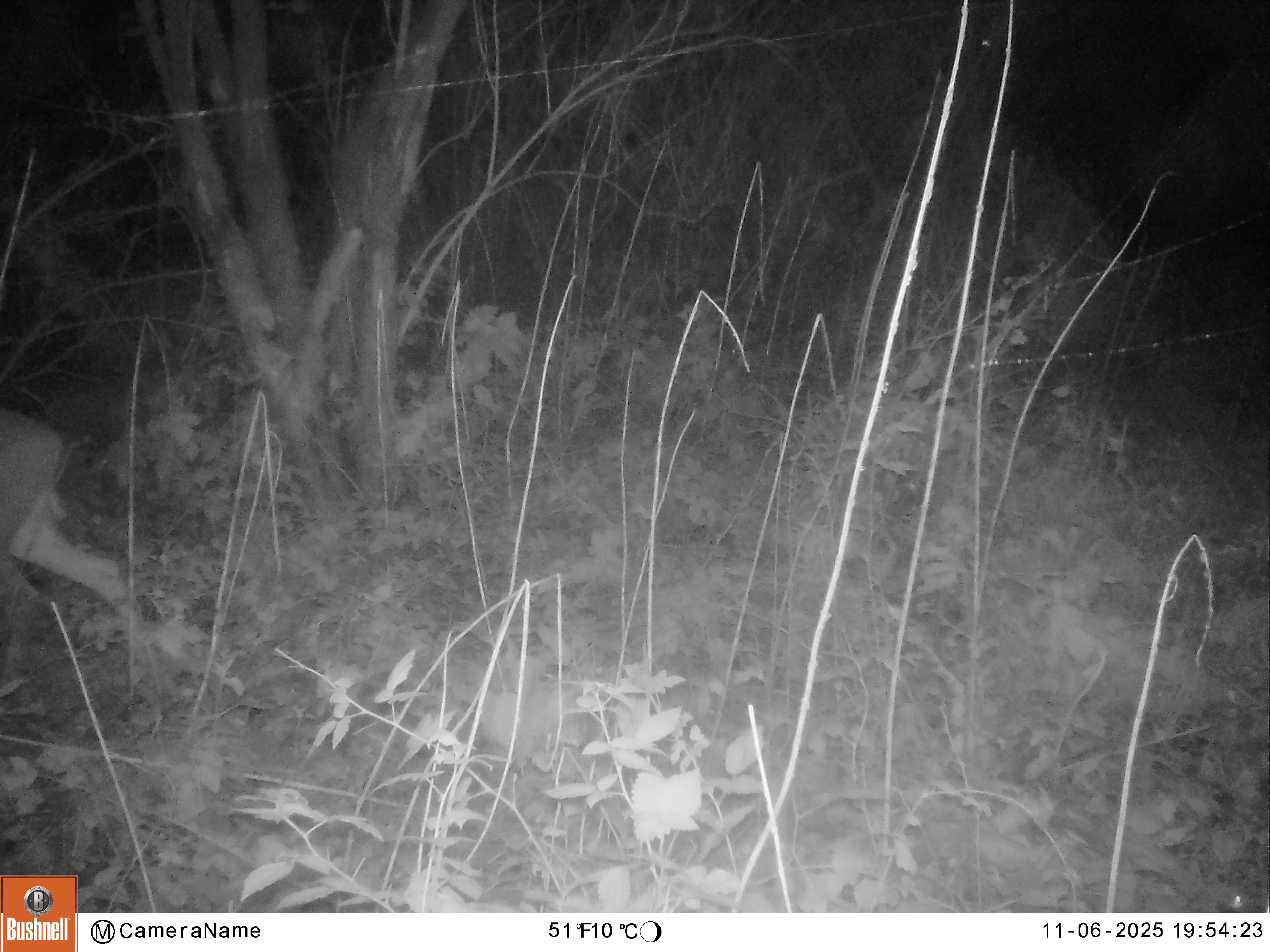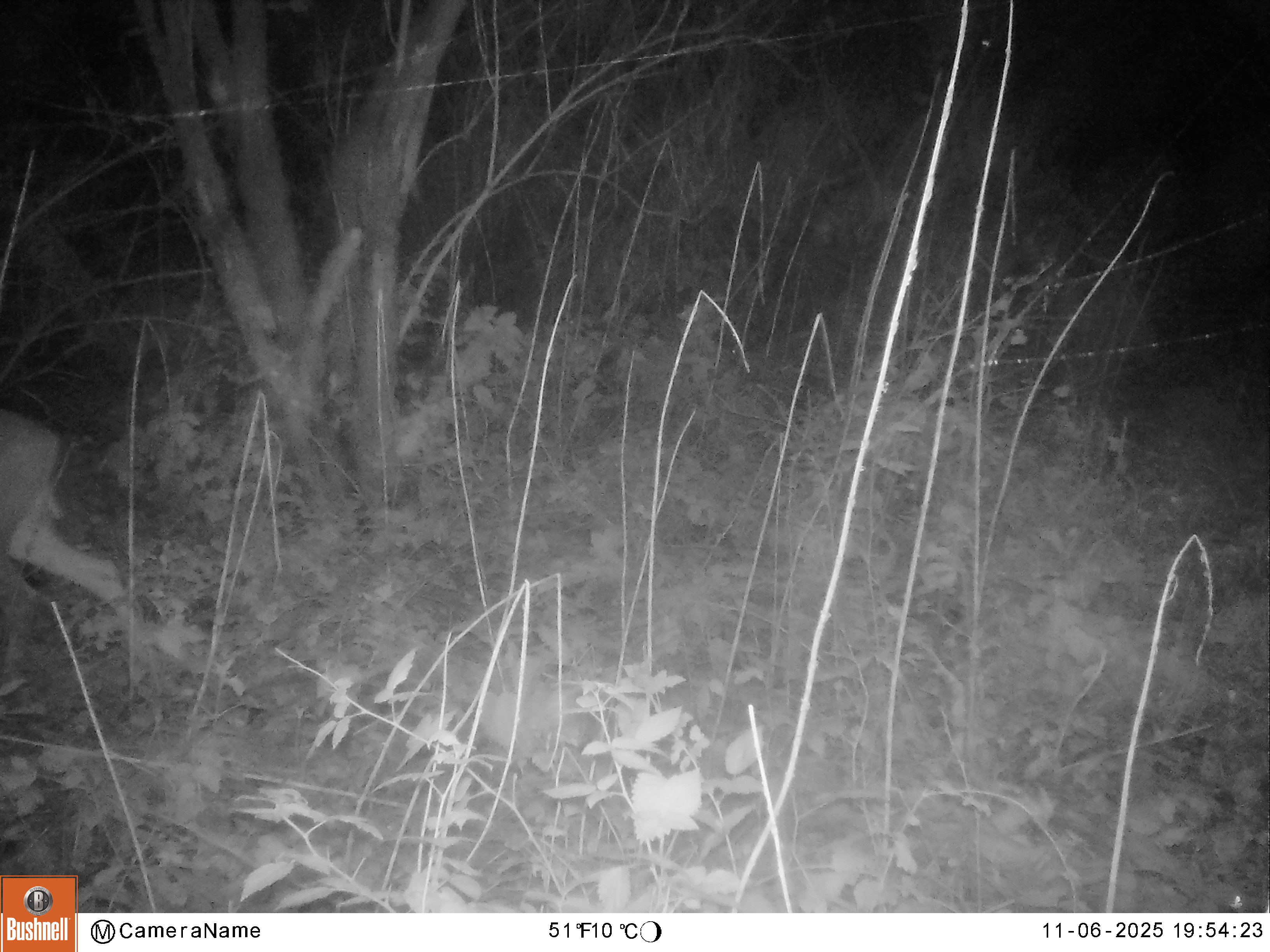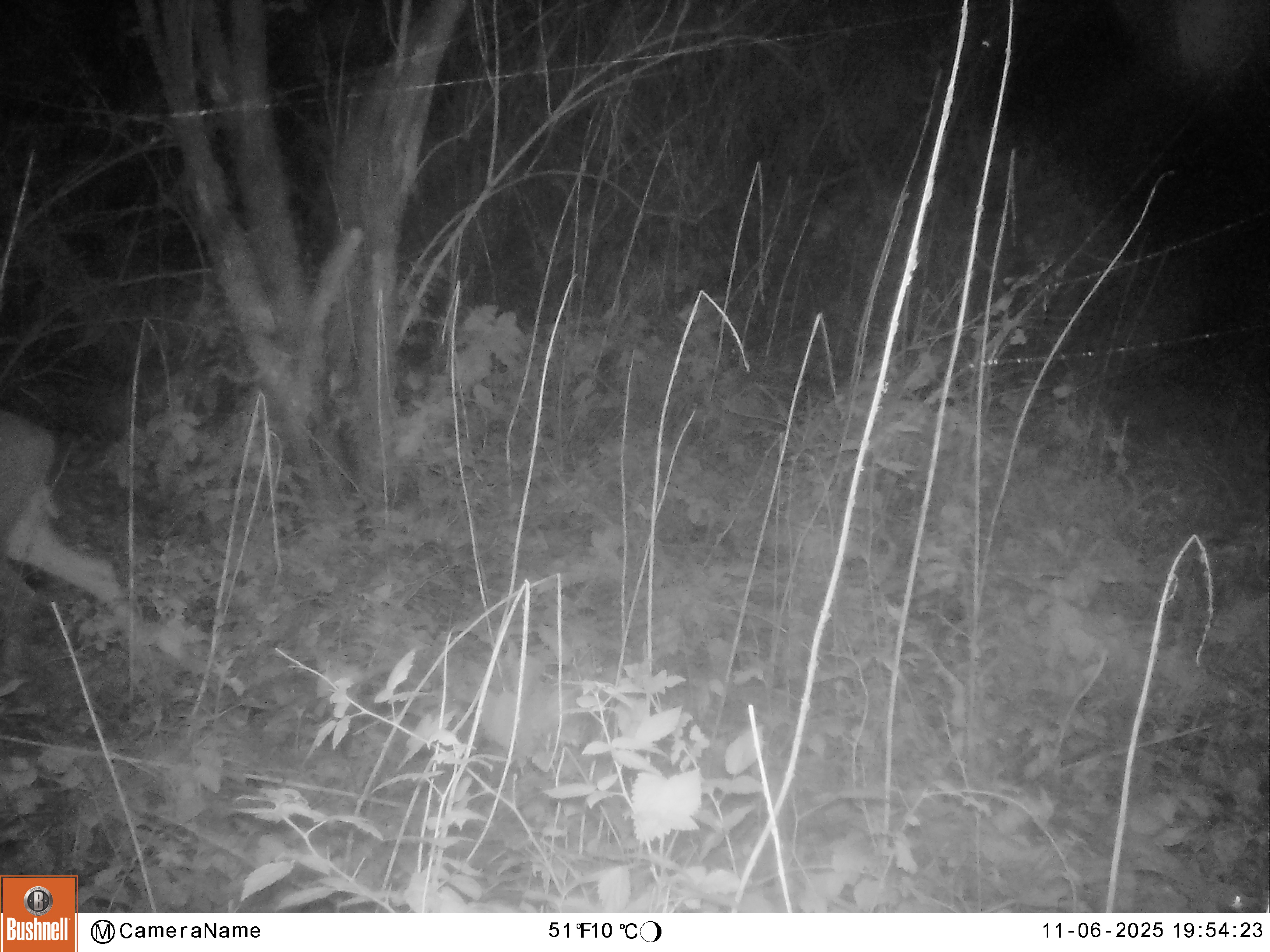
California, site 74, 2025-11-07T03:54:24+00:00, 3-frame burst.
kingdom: Animalia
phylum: Chordata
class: Mammalia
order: Artiodactyla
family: Cervidae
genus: Odocoileus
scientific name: Odocoileus hemionus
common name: mule deer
Mule deer (Odocoileus hemionus).